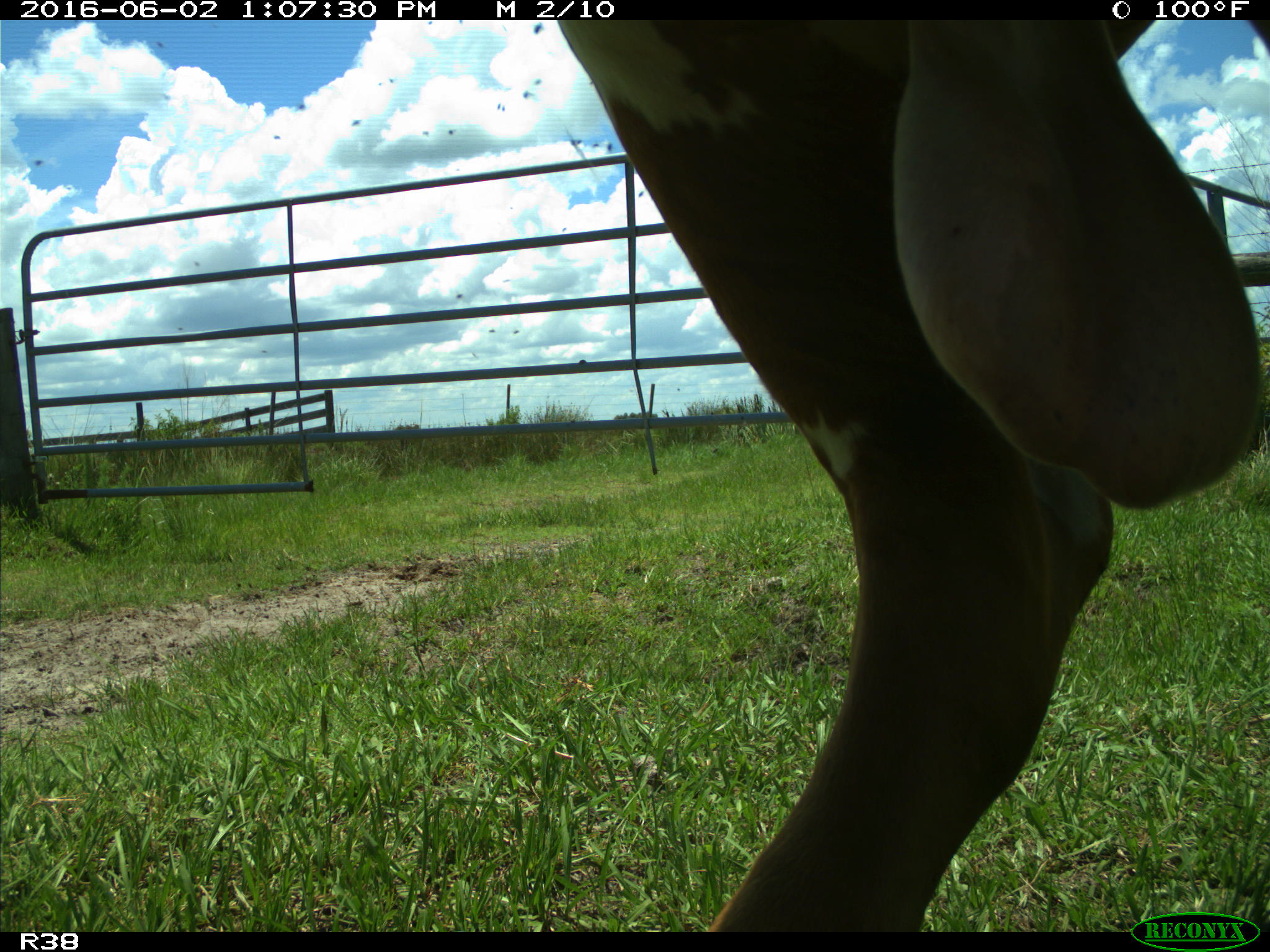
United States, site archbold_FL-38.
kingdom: Animalia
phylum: Chordata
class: Mammalia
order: Artiodactyla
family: Bovidae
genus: Bos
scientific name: Bos taurus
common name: domestic cow